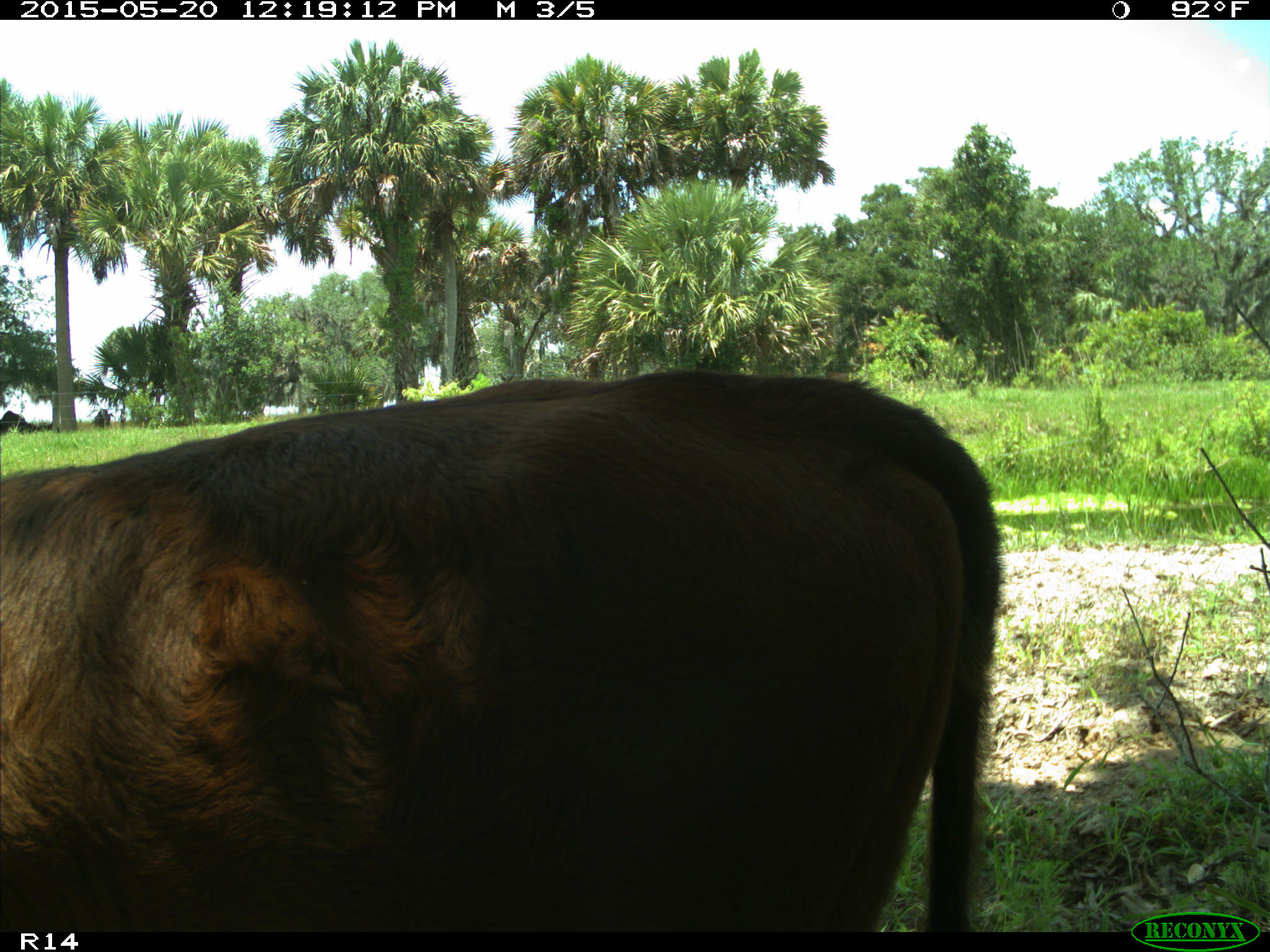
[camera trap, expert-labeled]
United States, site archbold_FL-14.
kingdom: Animalia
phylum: Chordata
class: Mammalia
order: Artiodactyla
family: Bovidae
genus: Bos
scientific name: Bos taurus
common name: domestic cow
Bos taurus (domestic cow).